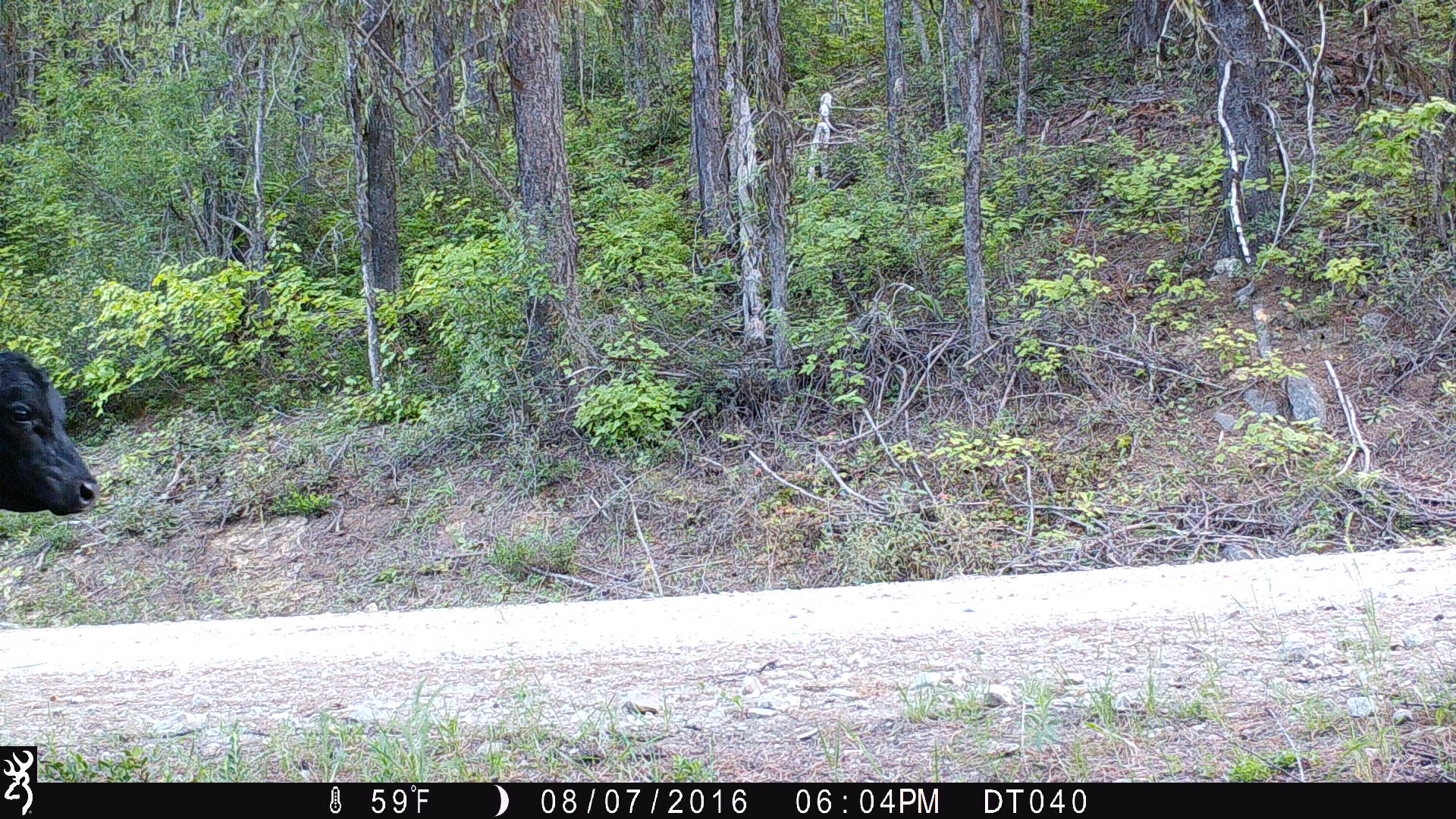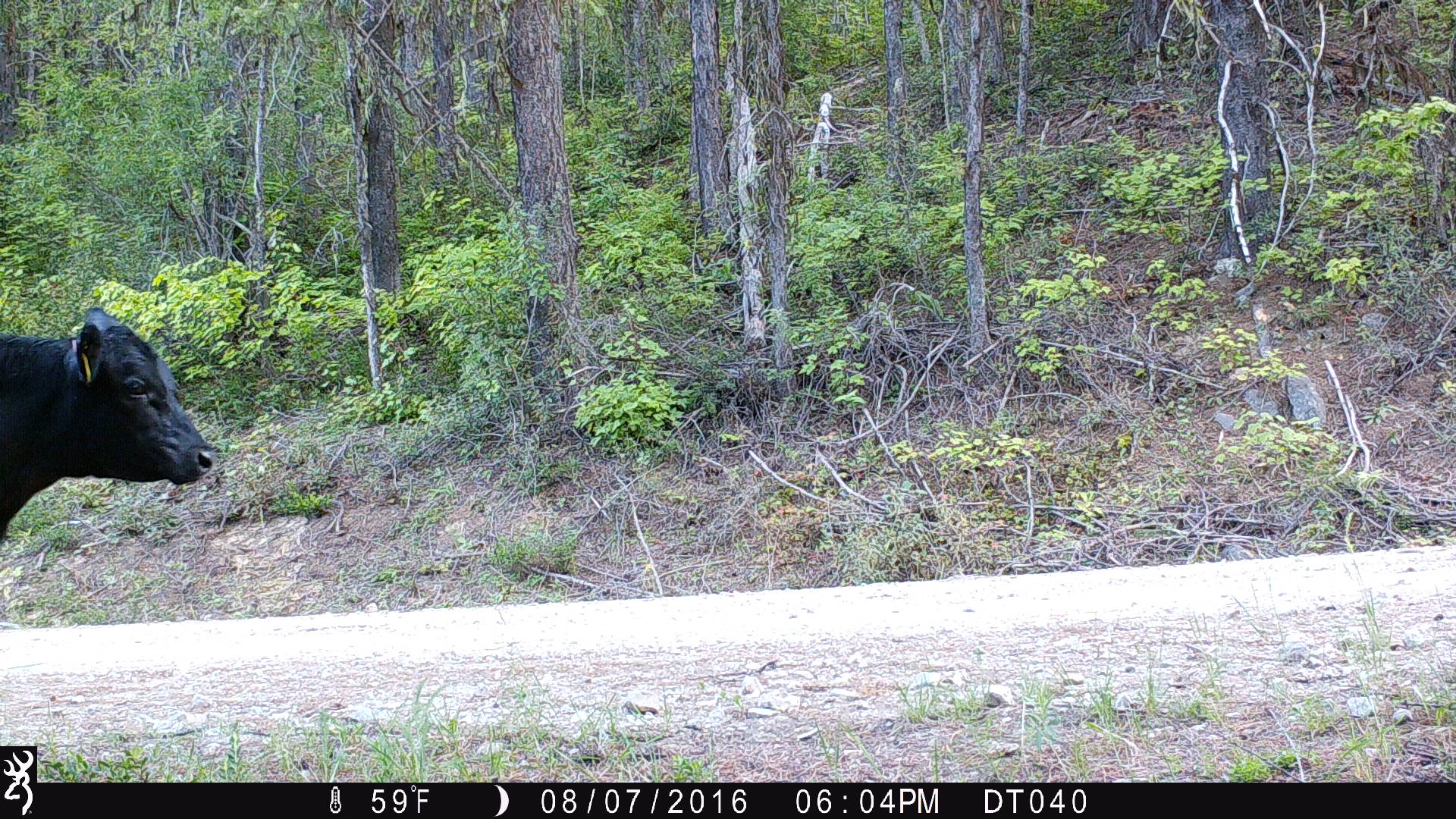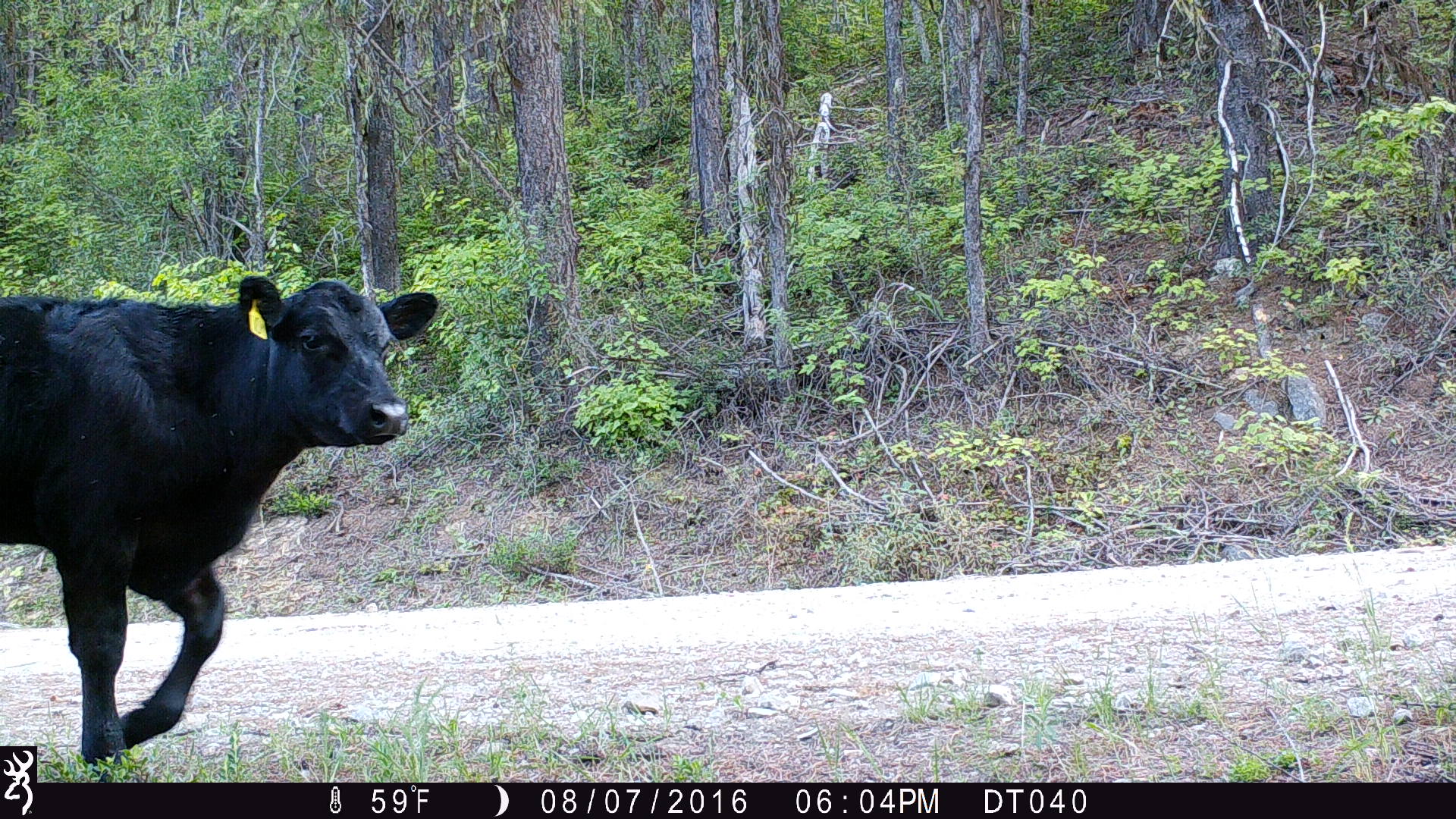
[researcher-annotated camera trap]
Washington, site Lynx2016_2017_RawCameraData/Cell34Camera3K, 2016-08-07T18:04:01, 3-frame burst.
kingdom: Animalia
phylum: Chordata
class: Mammalia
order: Artiodactyla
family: Bovidae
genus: Bos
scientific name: Bos taurus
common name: domestic cattle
Domestic cattle (Bos taurus). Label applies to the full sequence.